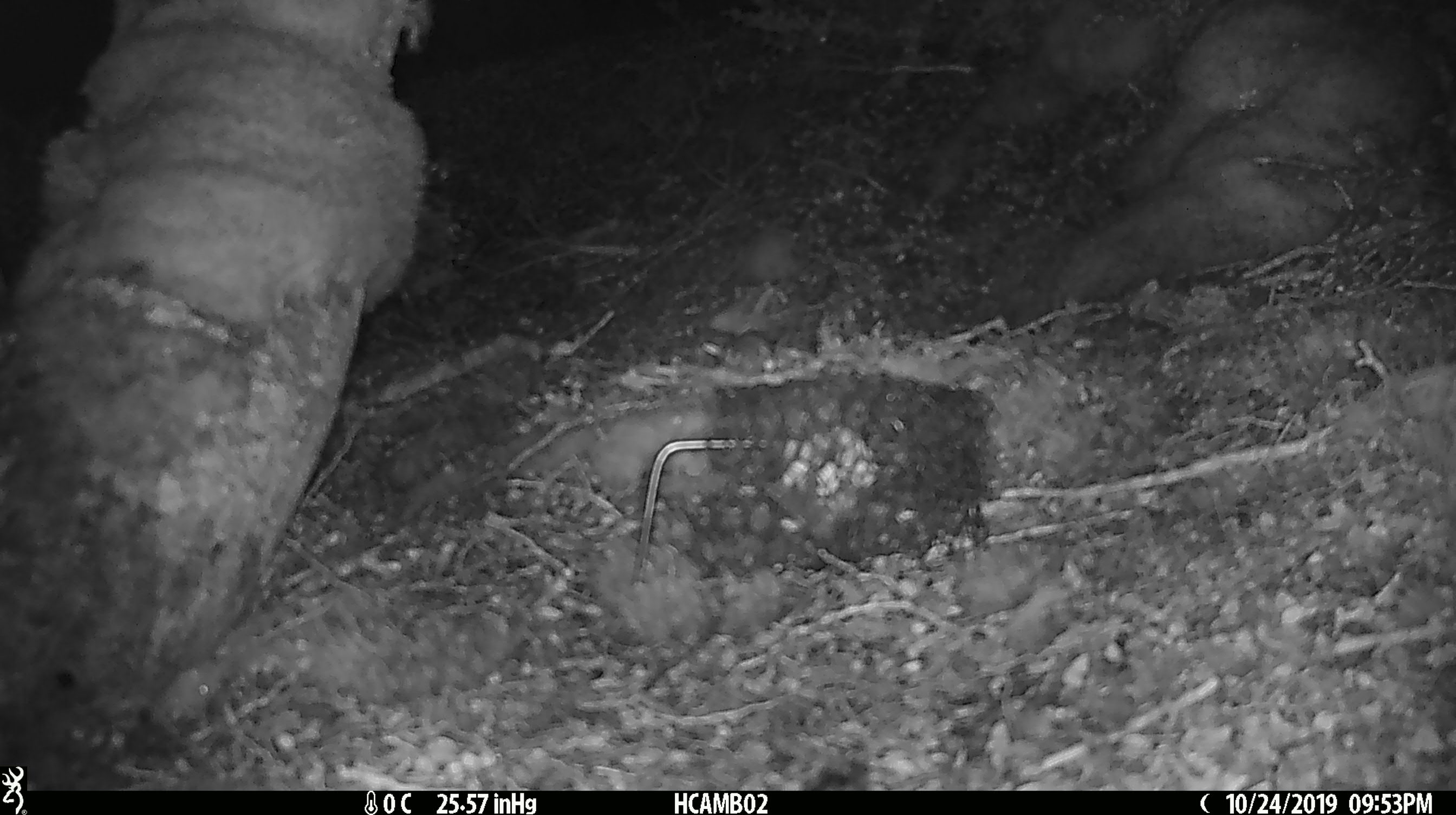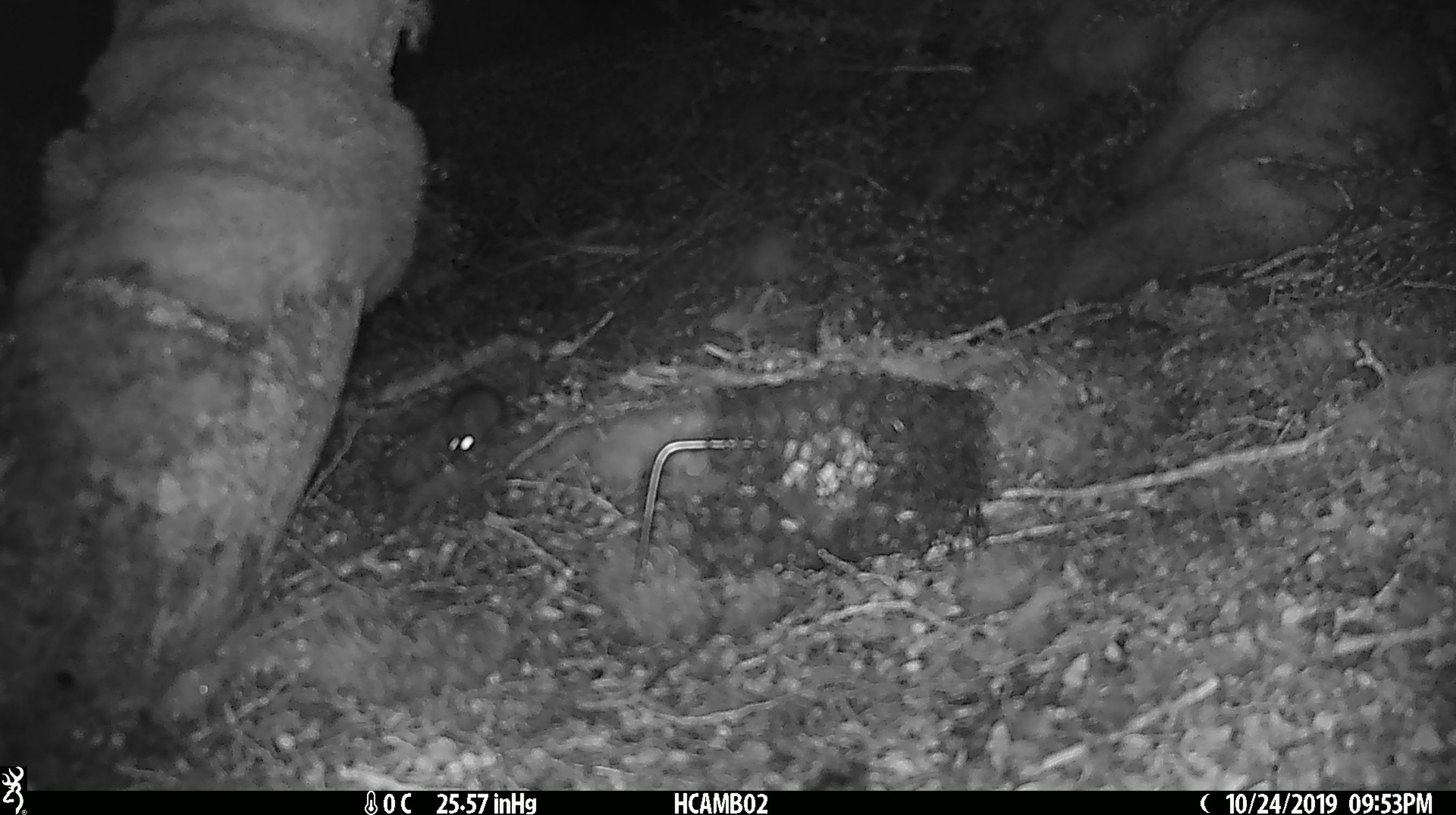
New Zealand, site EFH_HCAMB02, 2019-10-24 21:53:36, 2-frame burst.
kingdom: Animalia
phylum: Chordata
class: Mammalia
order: Rodentia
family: Muridae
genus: Mus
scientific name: Mus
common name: mouse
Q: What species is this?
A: Mouse (Mus).